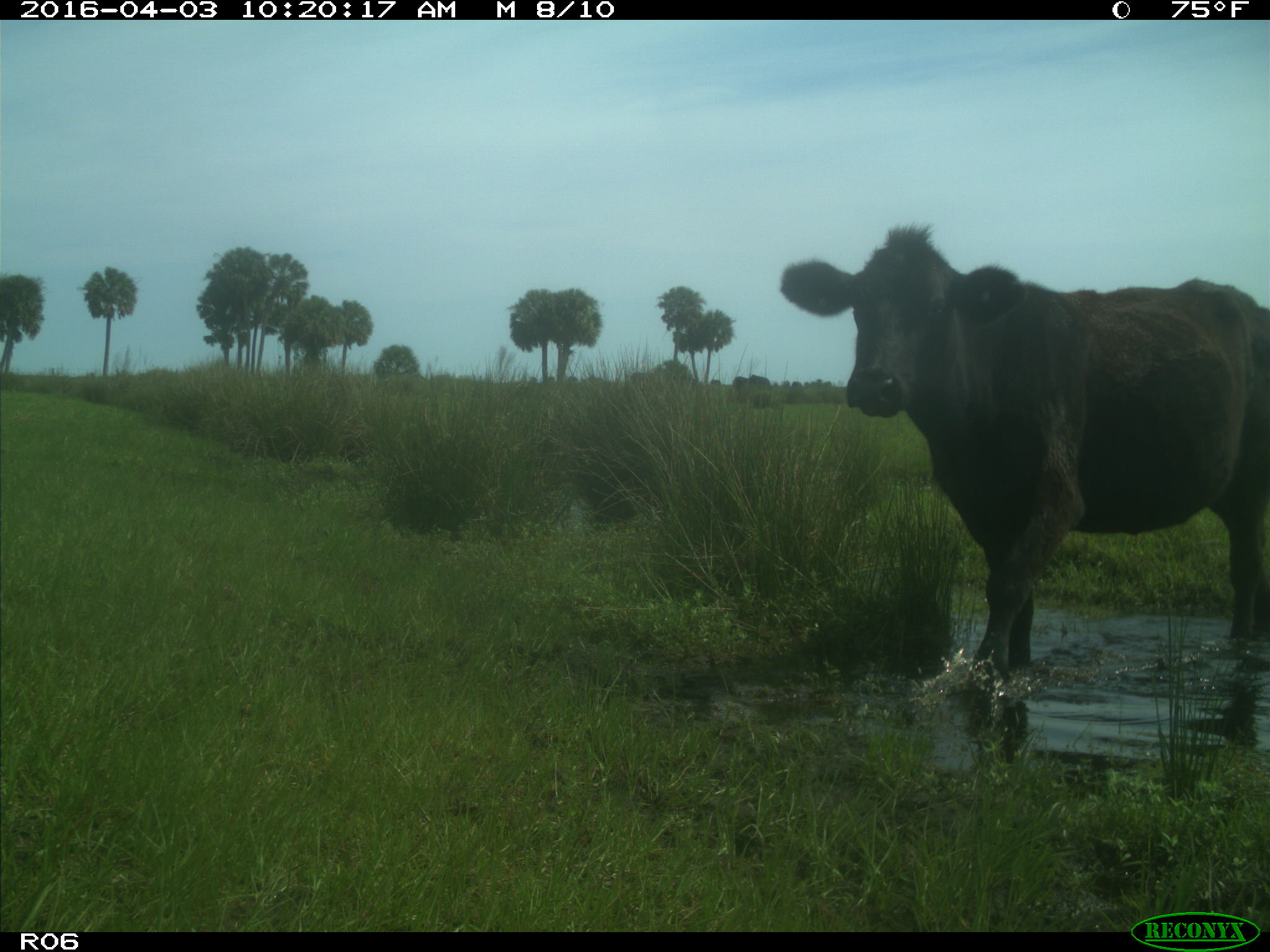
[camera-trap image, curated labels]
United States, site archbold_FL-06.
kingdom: Animalia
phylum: Chordata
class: Mammalia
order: Artiodactyla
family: Bovidae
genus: Bos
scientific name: Bos taurus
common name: domestic cow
Bos taurus (domestic cow).